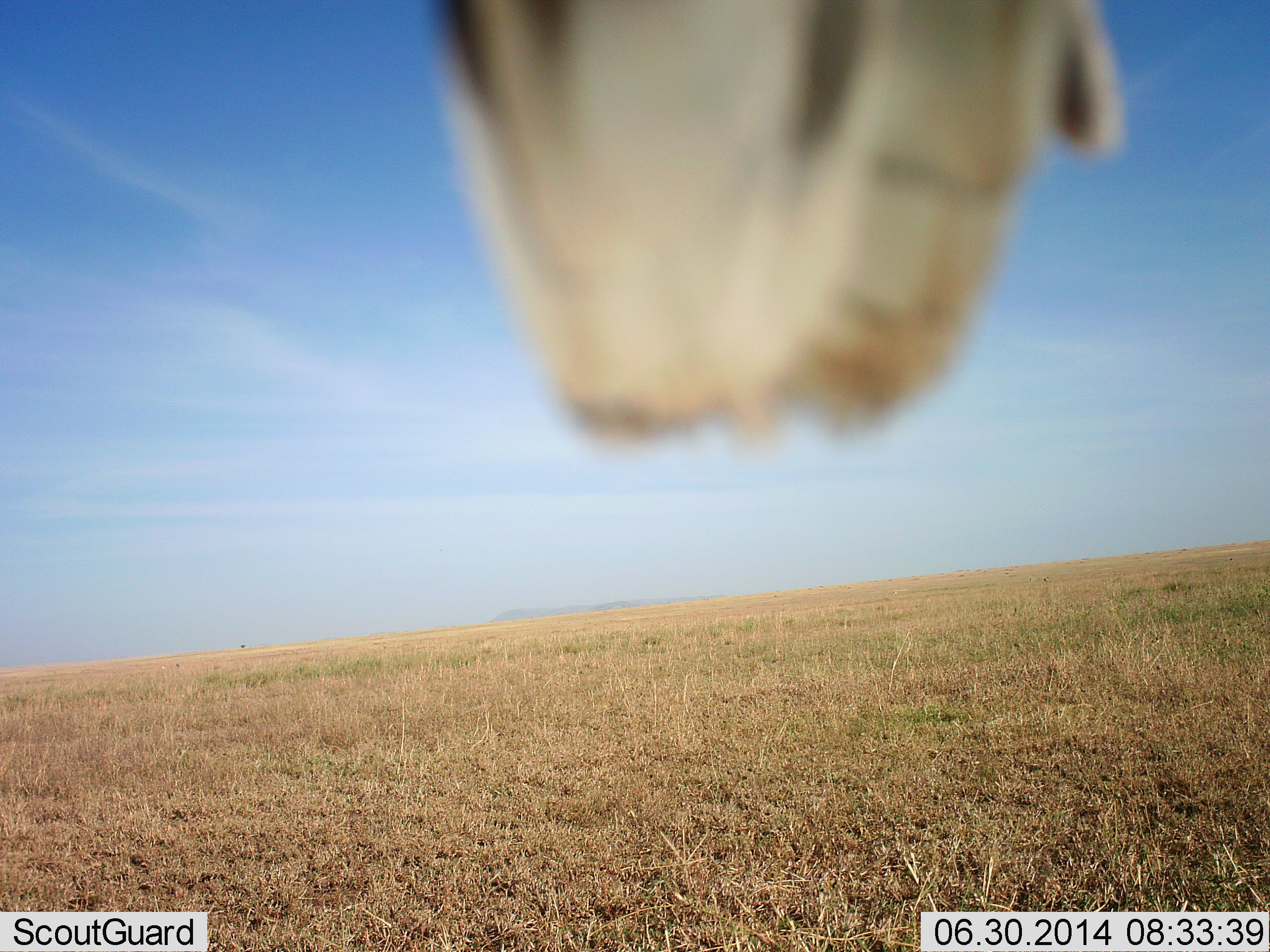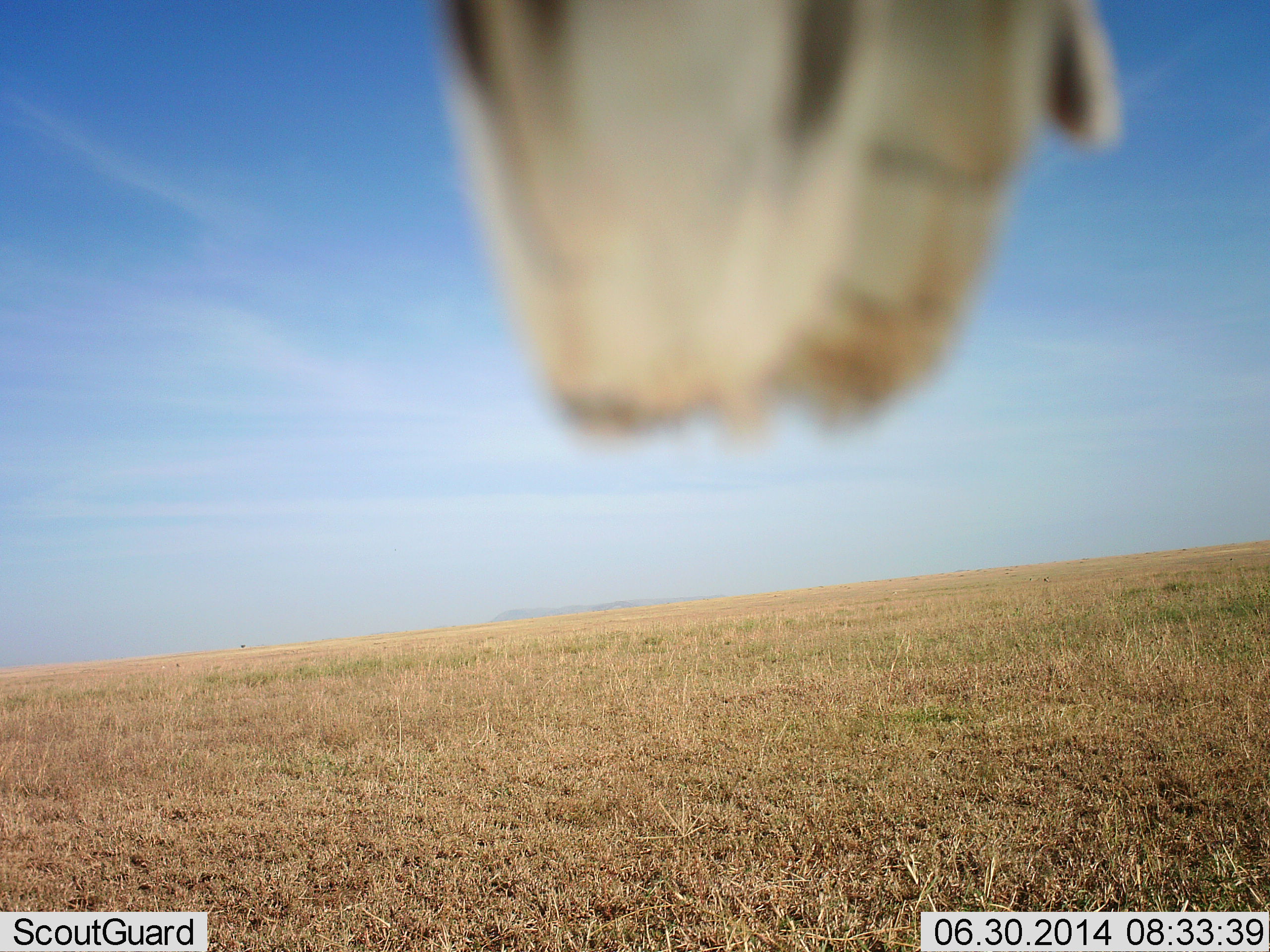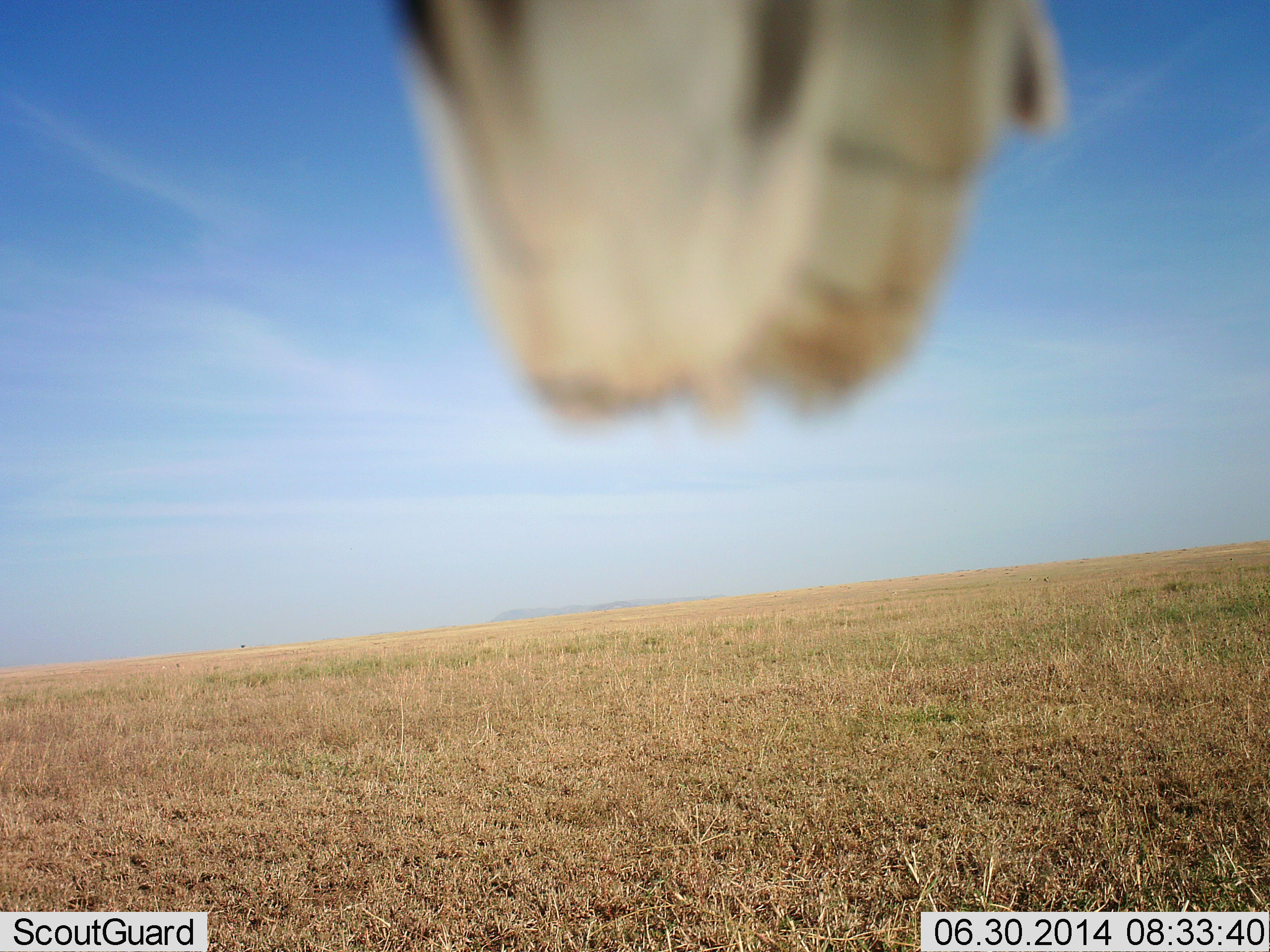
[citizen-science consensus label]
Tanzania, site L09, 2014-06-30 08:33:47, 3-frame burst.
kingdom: Animalia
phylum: Chordata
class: Mammalia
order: Artiodactyla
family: Giraffidae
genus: Giraffa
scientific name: Giraffa camelopardalis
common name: giraffe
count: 1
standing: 100%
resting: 0%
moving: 0%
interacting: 0%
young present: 0%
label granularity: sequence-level